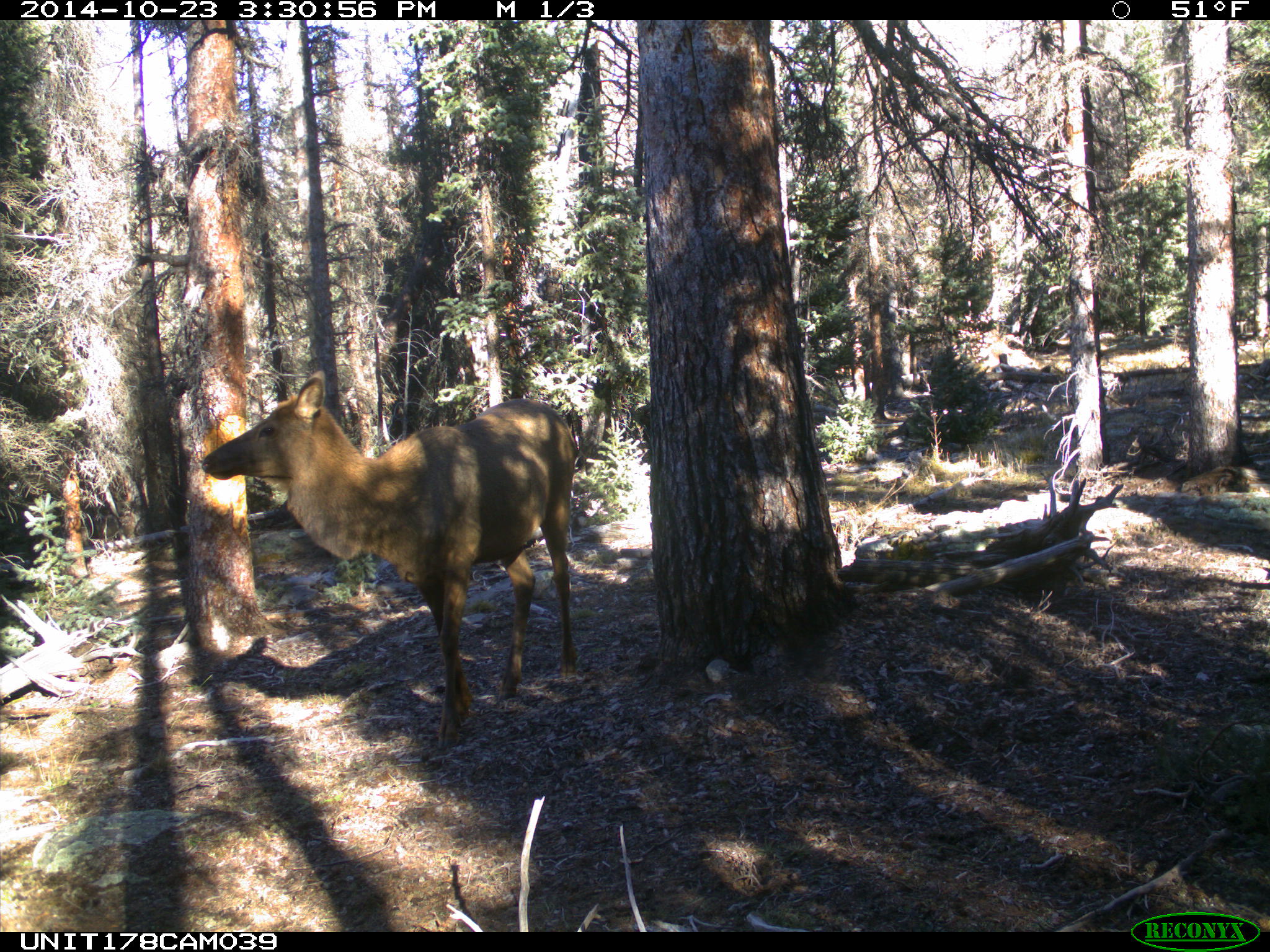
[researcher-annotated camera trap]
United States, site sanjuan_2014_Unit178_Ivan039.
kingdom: Animalia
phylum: Chordata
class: Mammalia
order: Artiodactyla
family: Cervidae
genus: Cervus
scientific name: Cervus elaphus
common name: red deer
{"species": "Cervus elaphus (red deer)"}